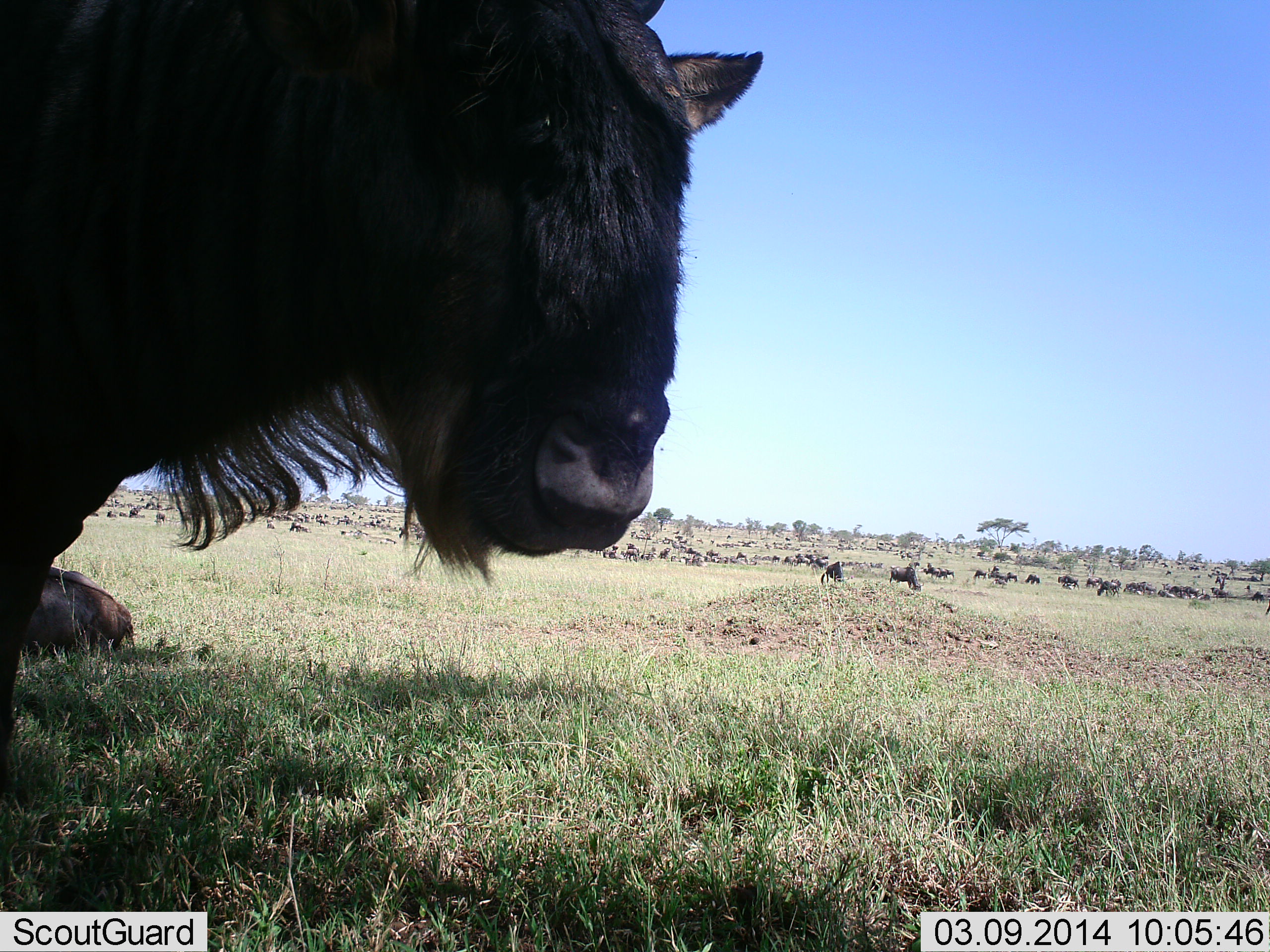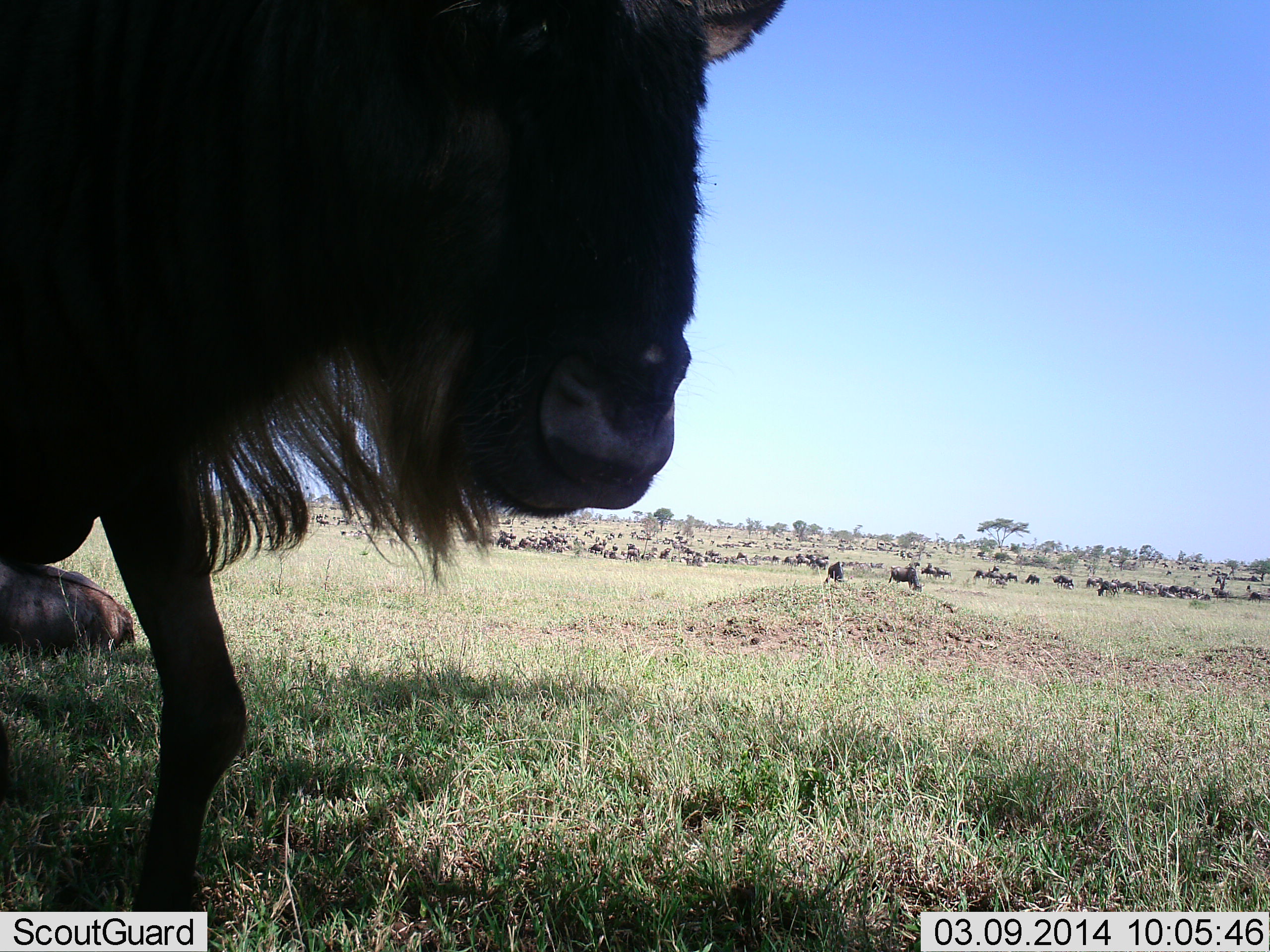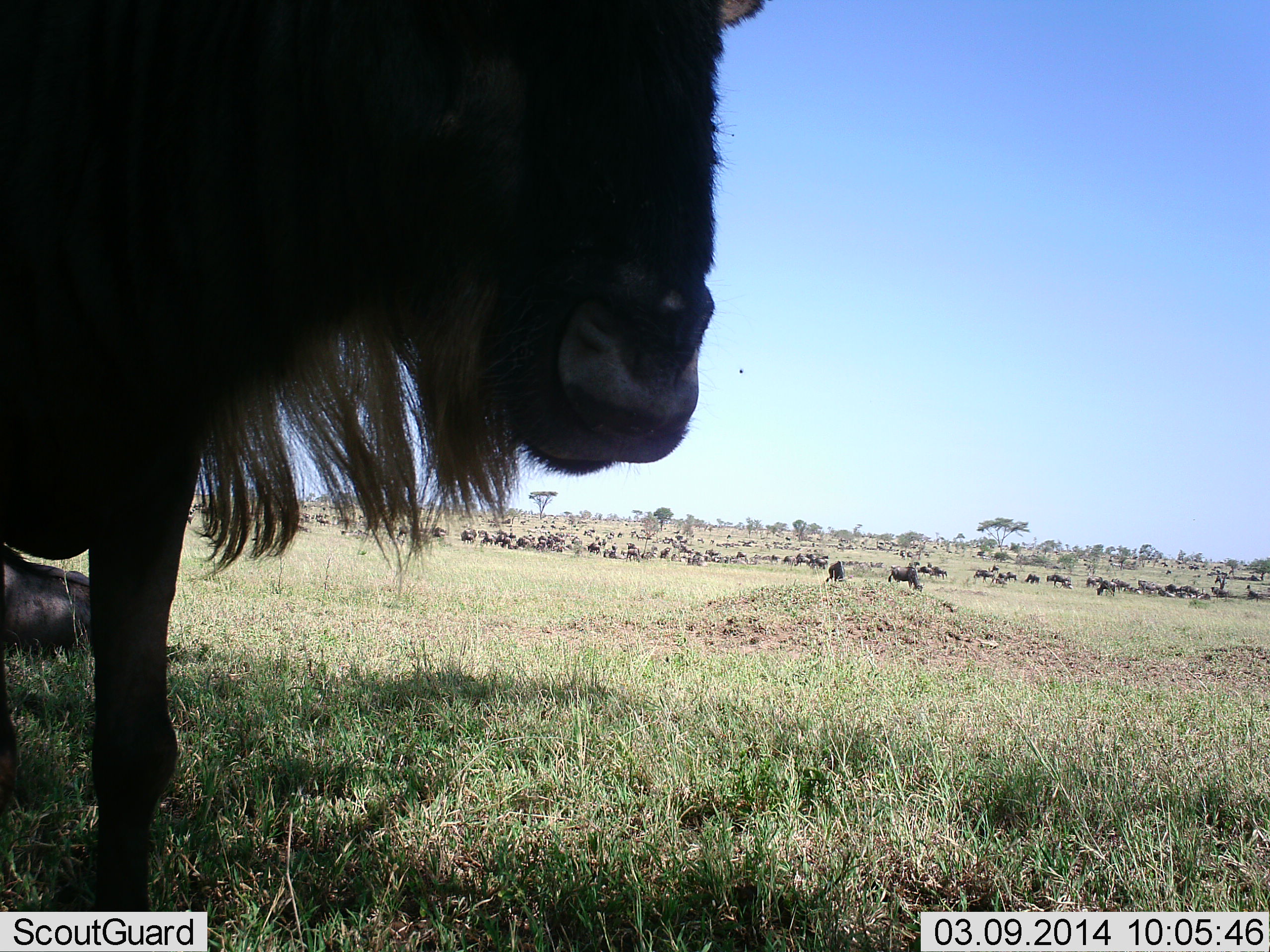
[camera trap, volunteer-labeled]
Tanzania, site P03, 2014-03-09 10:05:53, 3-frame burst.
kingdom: Animalia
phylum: Chordata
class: Mammalia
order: Artiodactyla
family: Bovidae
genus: Connochaetes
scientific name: Connochaetes taurinus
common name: blue wildebeest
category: wildebeest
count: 51+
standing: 70%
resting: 70%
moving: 50%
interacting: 0%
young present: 10%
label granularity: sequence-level